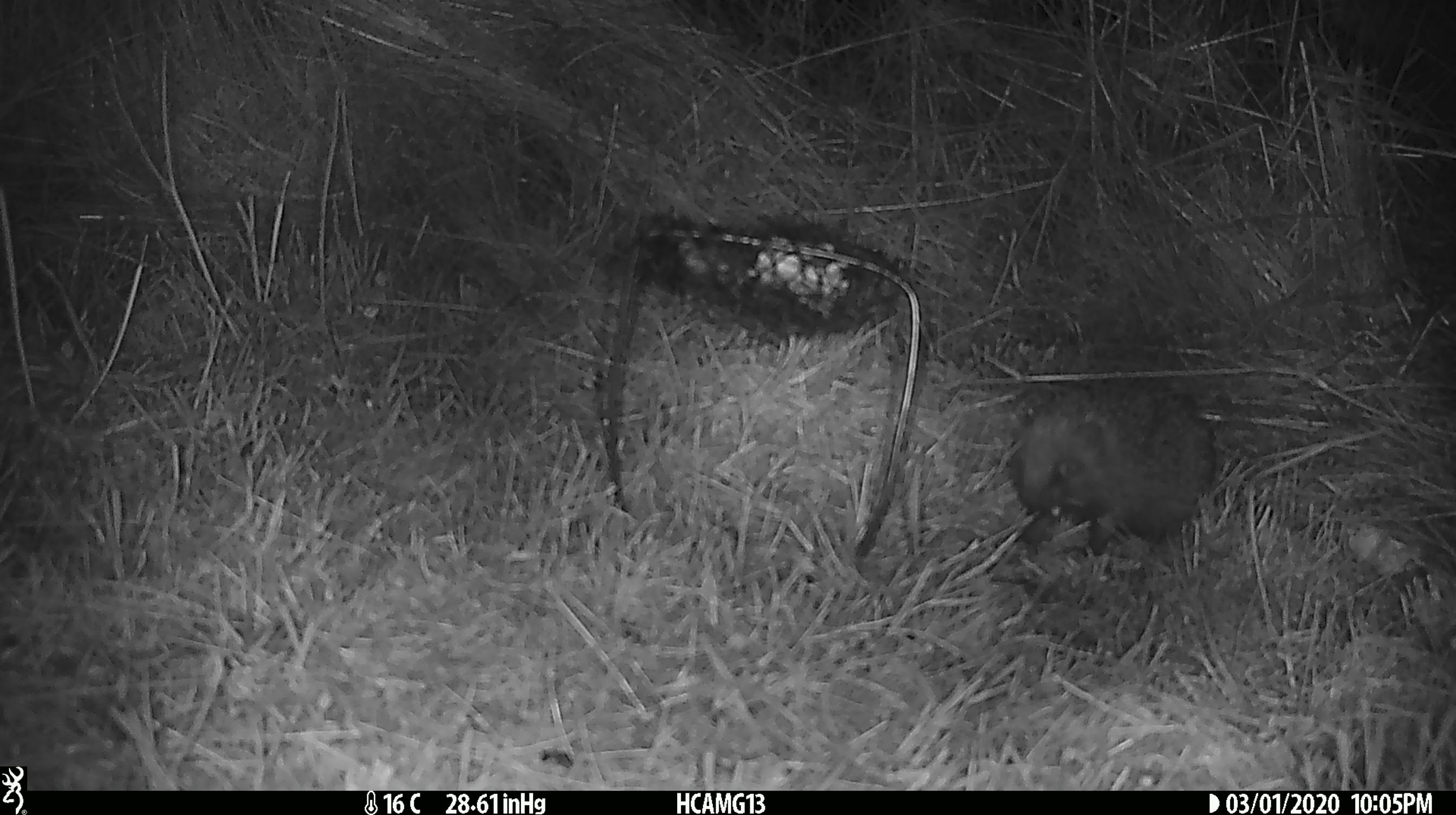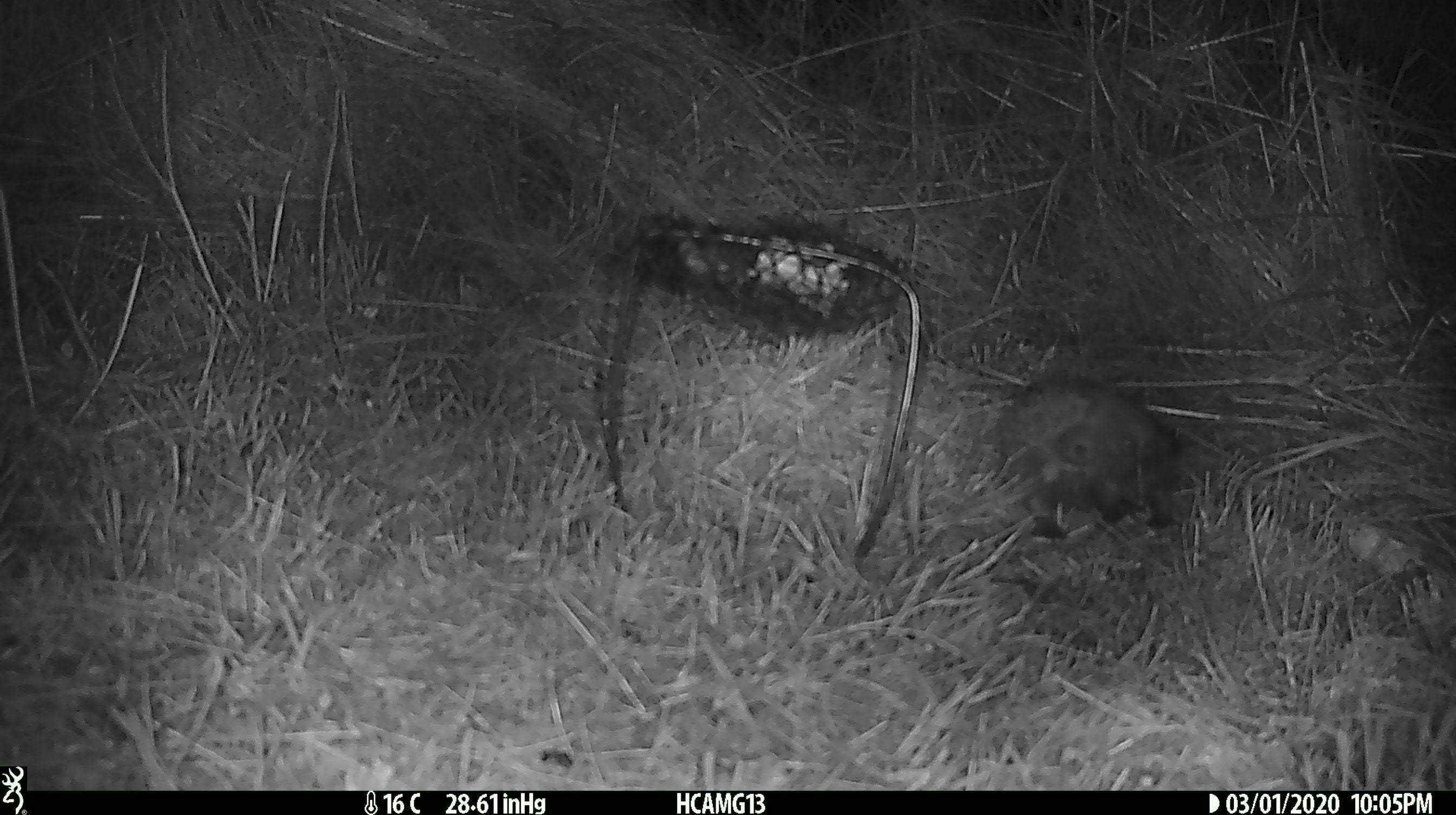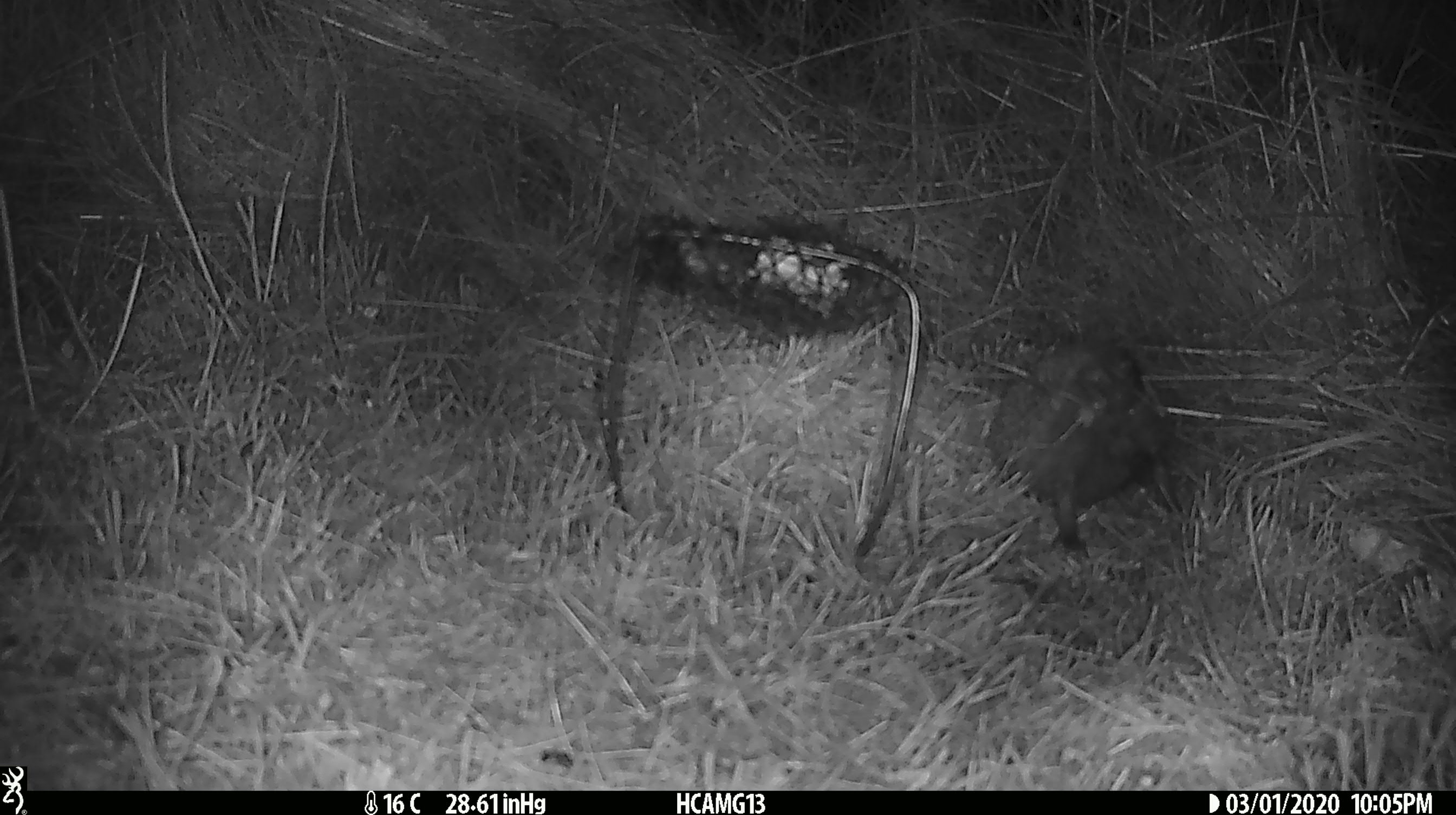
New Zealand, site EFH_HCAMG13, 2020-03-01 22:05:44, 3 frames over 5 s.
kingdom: Animalia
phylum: Chordata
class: Mammalia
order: Eulipotyphla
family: Erinaceidae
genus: Erinaceus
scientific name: Erinaceus europaeus europaeus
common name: european hedgehog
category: hedgehog